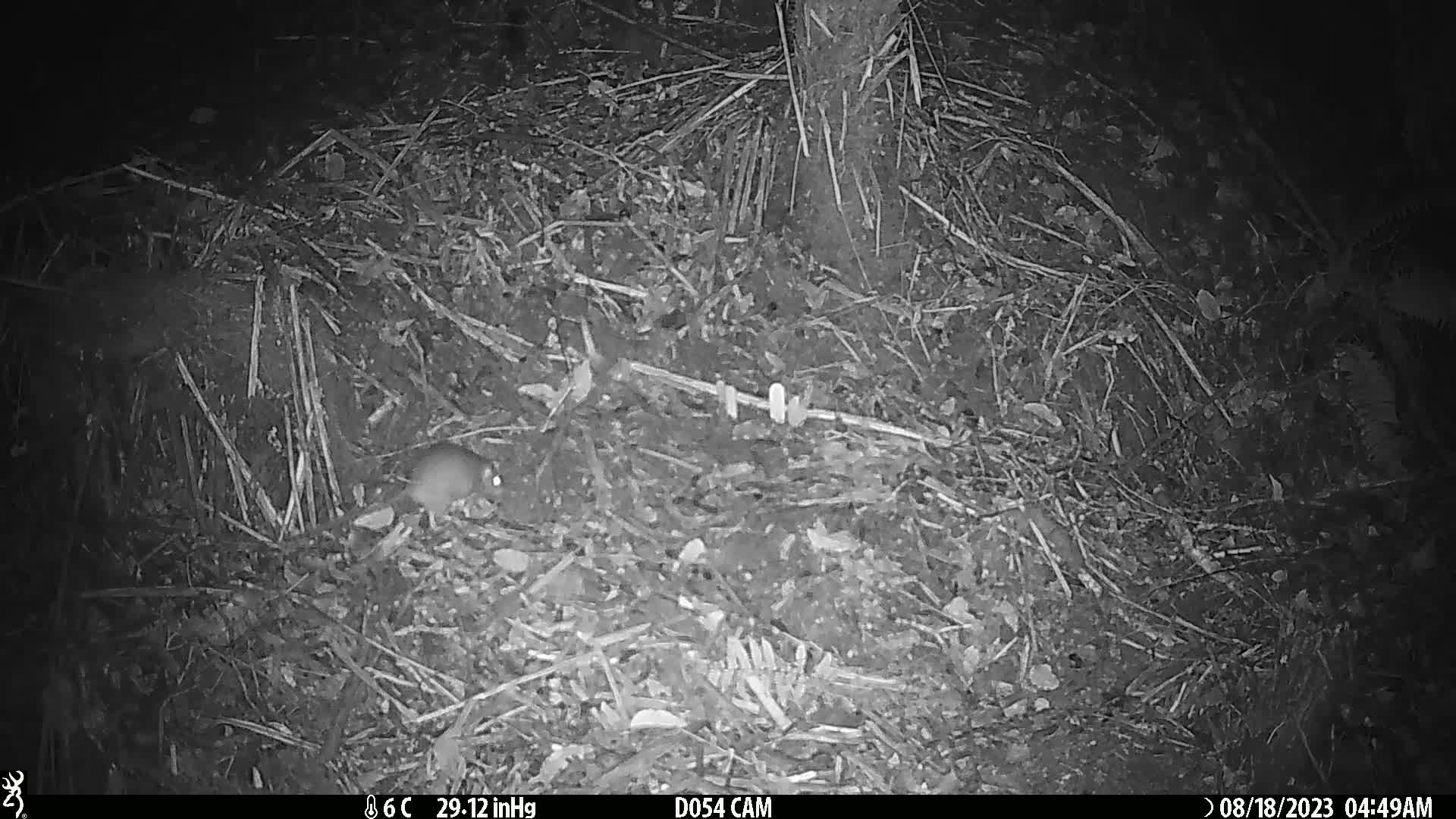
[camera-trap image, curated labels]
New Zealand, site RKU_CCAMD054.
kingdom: Animalia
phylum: Chordata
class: Mammalia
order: Rodentia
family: Muridae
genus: Rattus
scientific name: Rattus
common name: rat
Rat (Rattus).